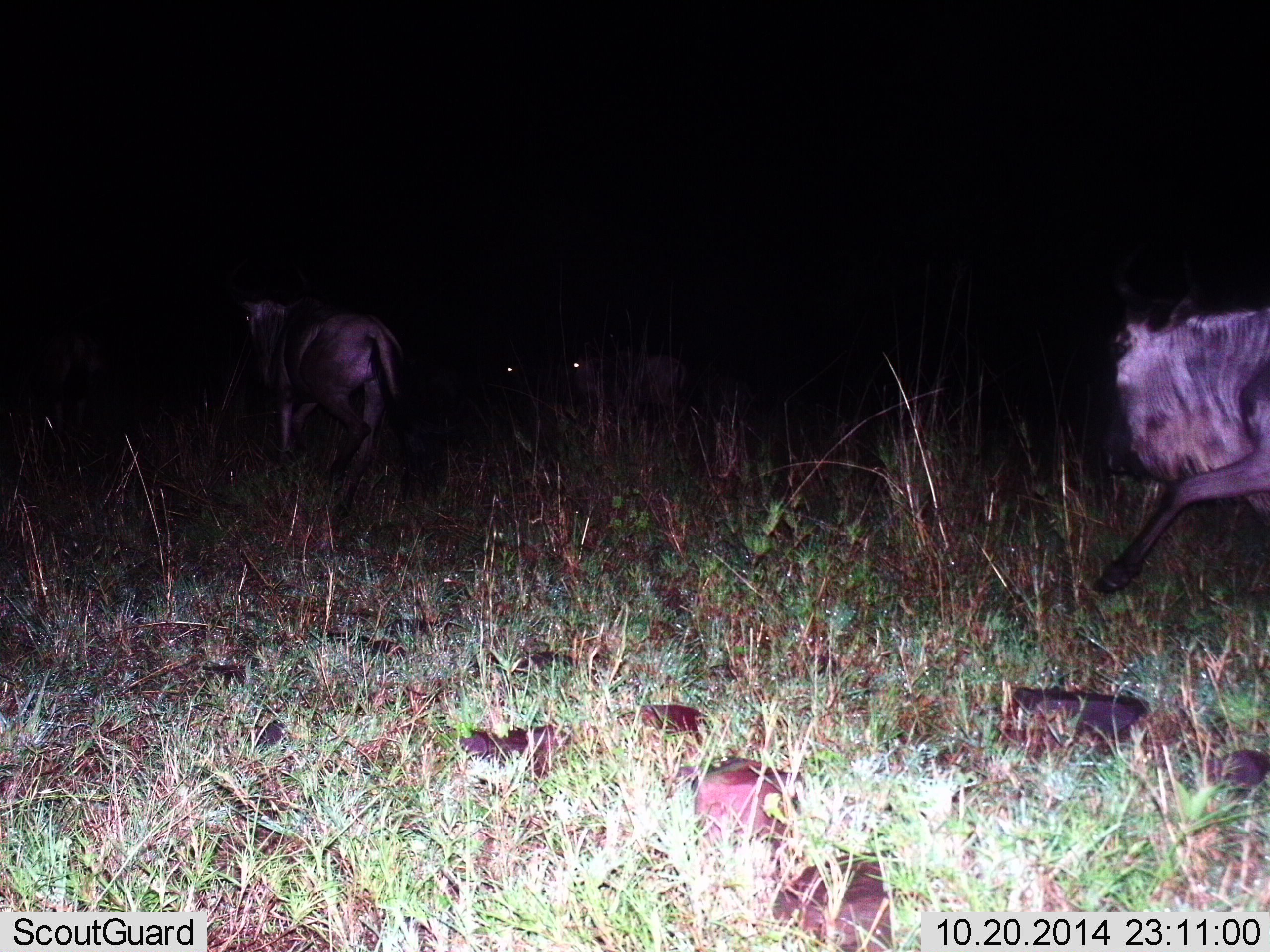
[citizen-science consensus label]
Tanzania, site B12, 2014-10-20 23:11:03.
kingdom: Animalia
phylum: Chordata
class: Mammalia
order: Artiodactyla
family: Bovidae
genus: Connochaetes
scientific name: Connochaetes taurinus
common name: blue wildebeest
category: wildebeest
Wildebeest (blue wildebeest) (Connochaetes taurinus), count 2. Behavior (volunteer vote fractions): standing 27%, resting 0%, moving 100%, interacting 0%. Young present (vote fraction): 0%. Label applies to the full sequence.